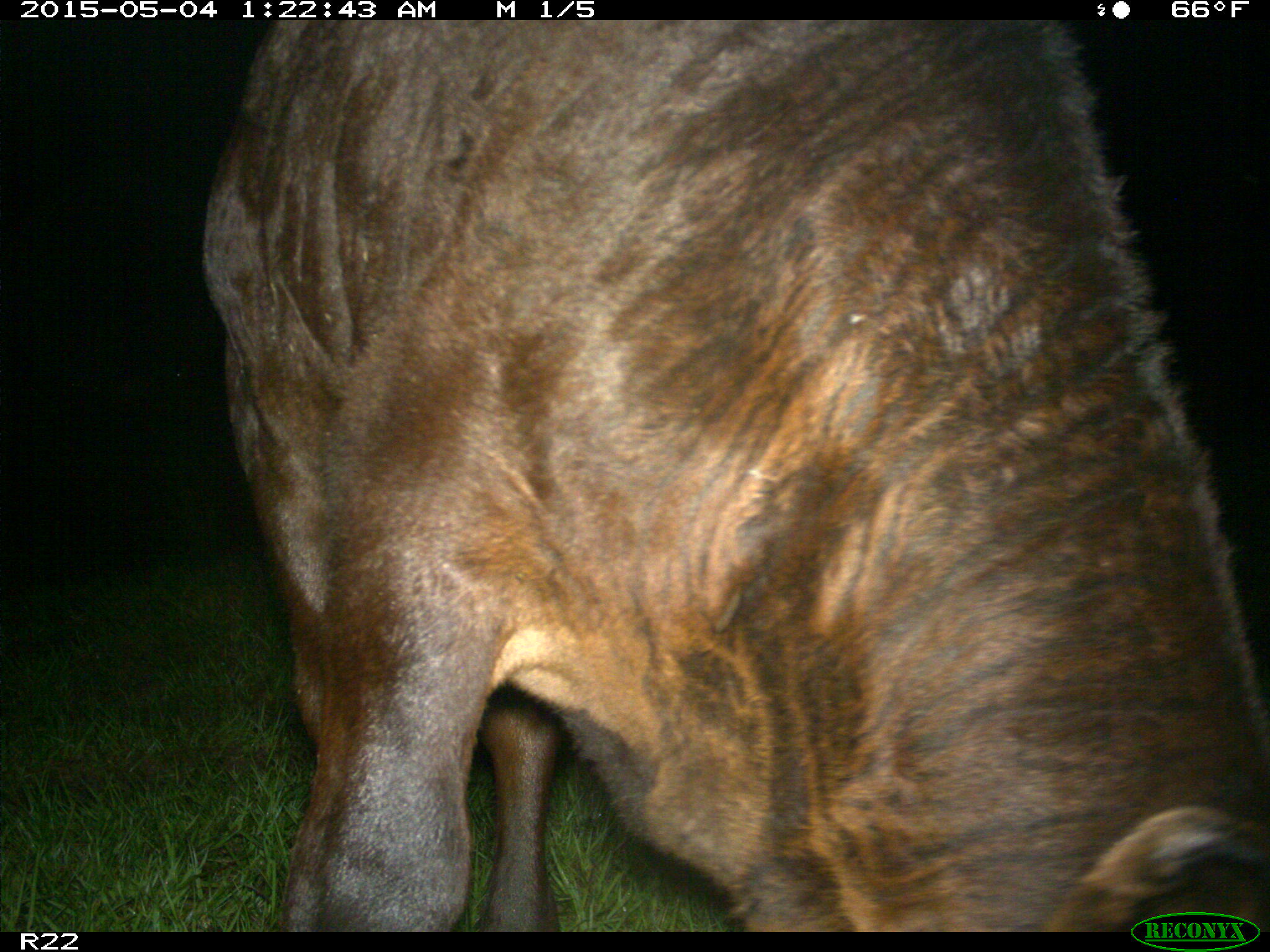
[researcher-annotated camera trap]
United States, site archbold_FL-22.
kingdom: Animalia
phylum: Chordata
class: Mammalia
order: Artiodactyla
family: Bovidae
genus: Bos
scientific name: Bos taurus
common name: domestic cow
Bos taurus (domestic cow).